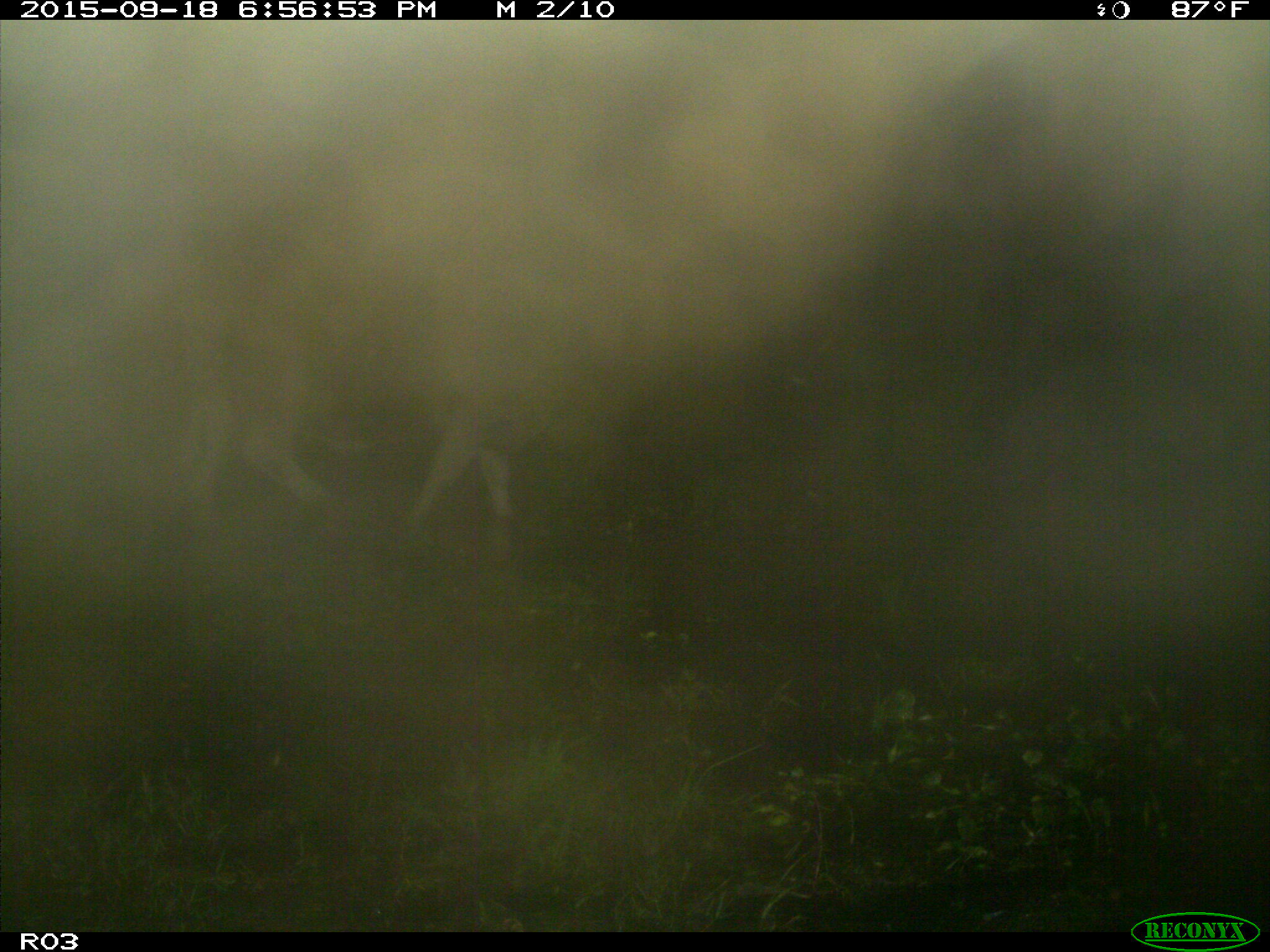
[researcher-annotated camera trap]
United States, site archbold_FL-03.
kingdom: Animalia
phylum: Chordata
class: Mammalia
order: Artiodactyla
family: Bovidae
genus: Bos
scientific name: Bos taurus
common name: domestic cow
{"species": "Bos taurus (domestic cow)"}